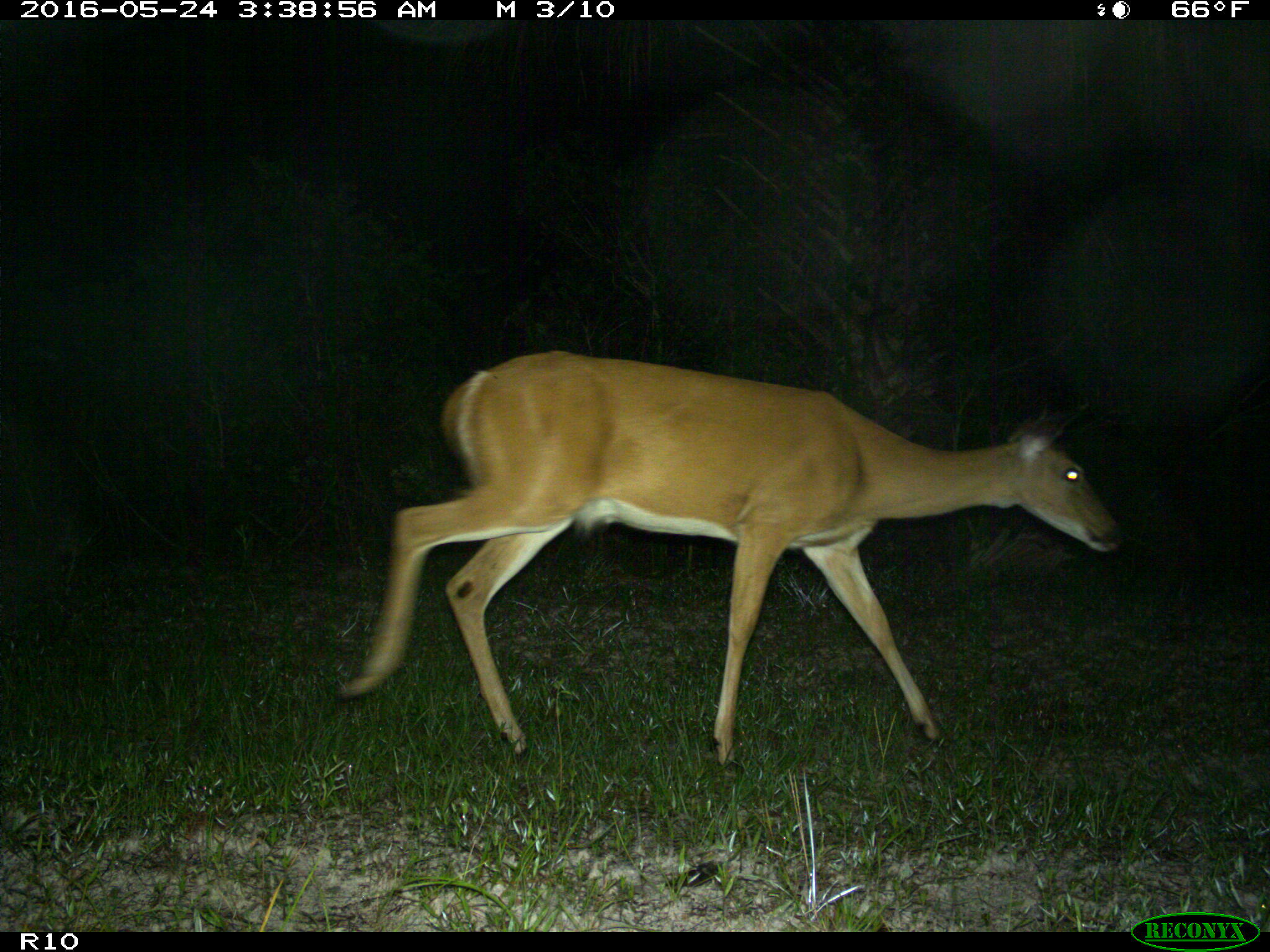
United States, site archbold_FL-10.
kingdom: Animalia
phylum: Chordata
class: Mammalia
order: Artiodactyla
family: Cervidae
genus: Odocoileus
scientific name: Odocoileus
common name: deer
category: unidentified deer